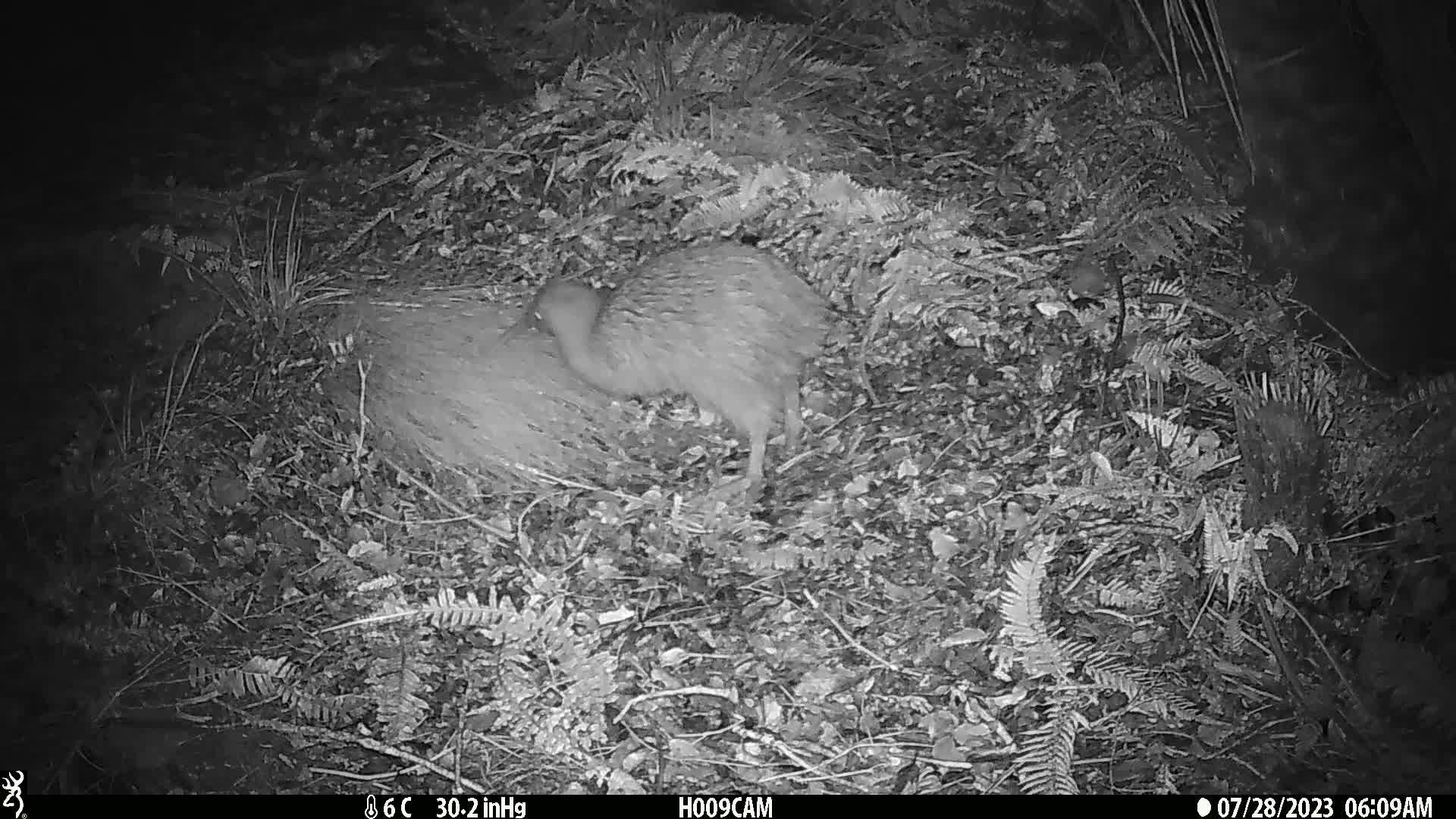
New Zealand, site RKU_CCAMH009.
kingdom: Animalia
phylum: Chordata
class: Aves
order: Apterygiformes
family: Apterygidae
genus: Apteryx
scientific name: Apteryx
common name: kiwi